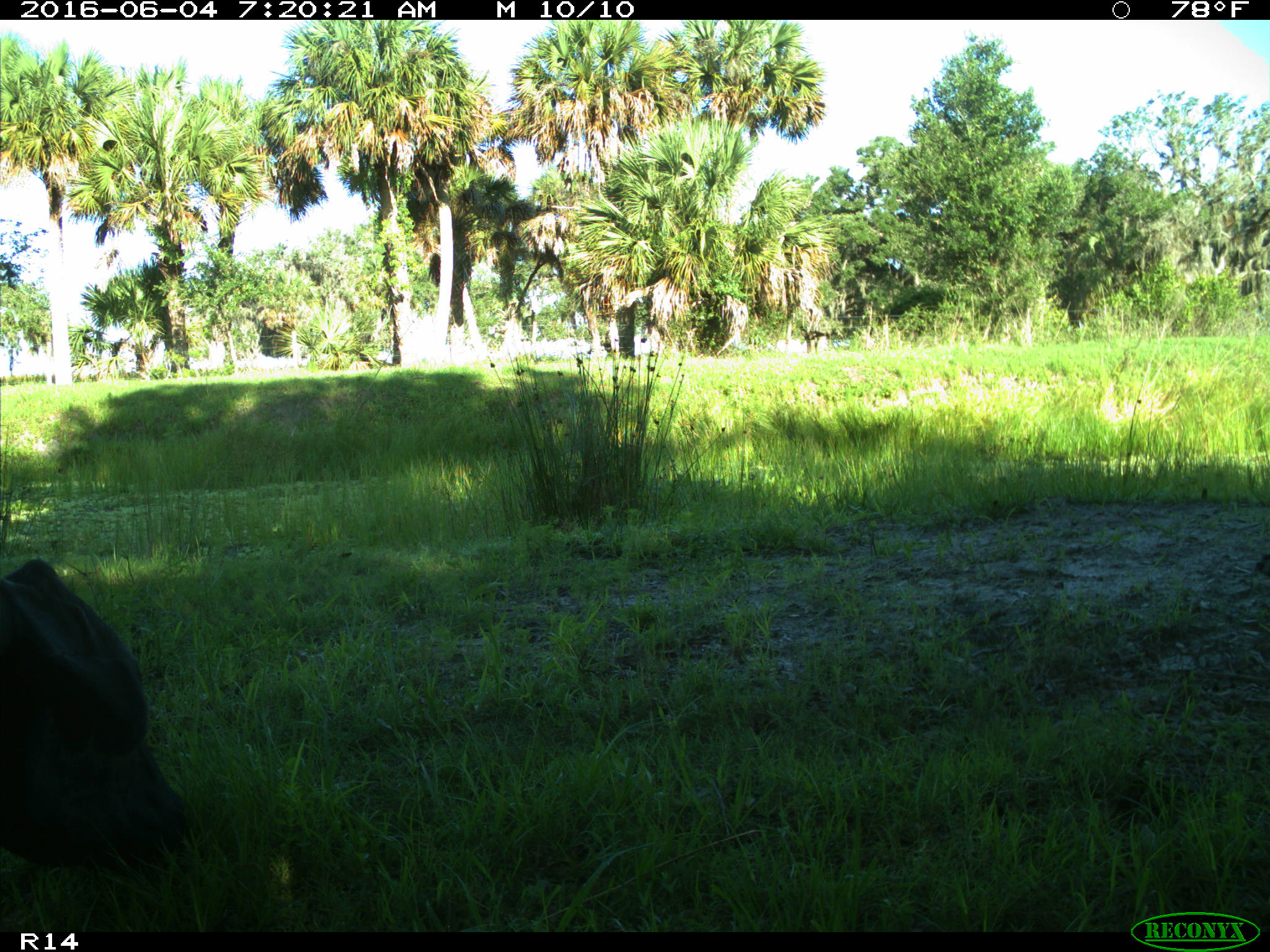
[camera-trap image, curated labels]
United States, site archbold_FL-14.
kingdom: Animalia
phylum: Chordata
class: Mammalia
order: Artiodactyla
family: Bovidae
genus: Bos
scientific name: Bos taurus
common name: domestic cow